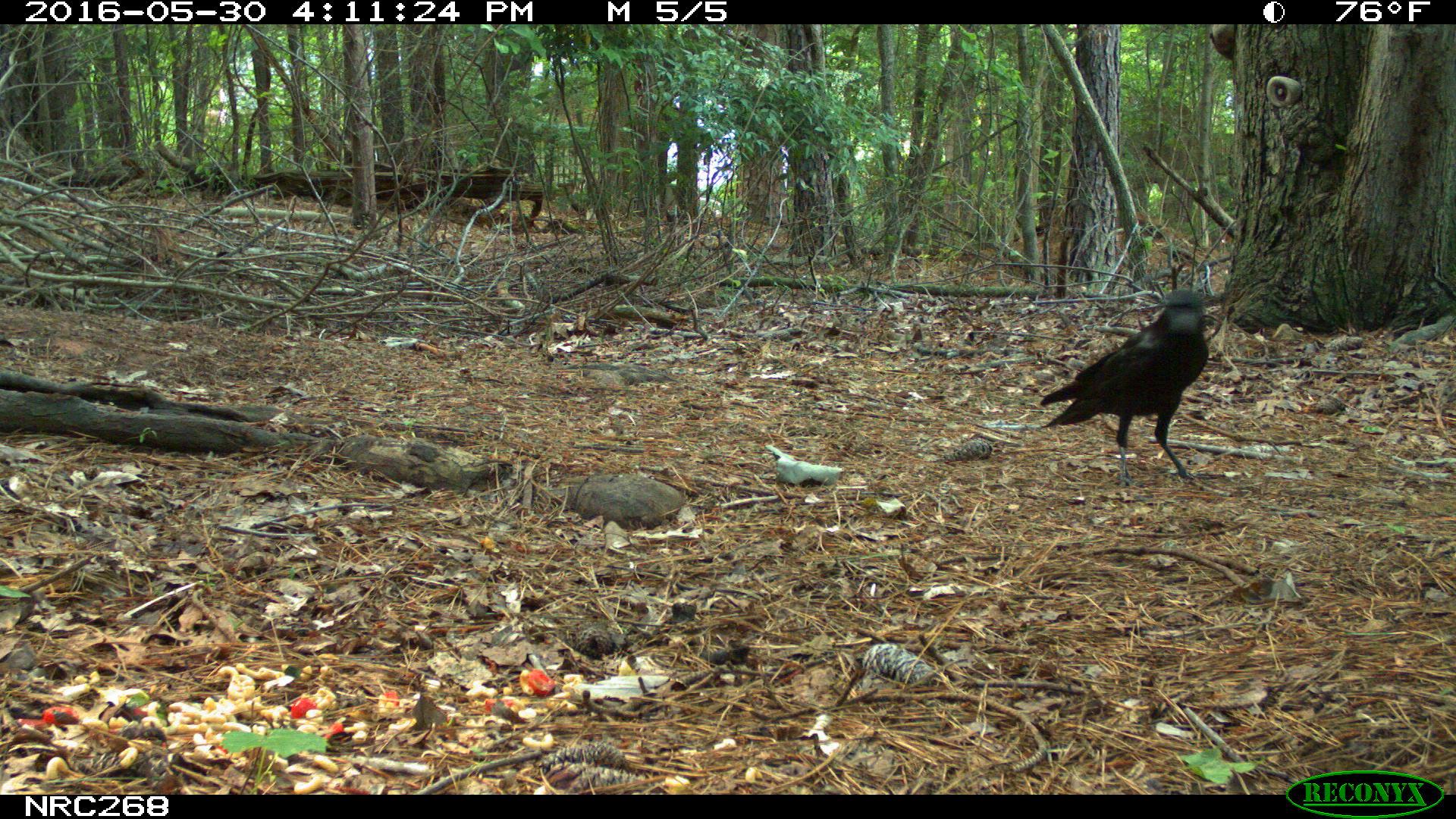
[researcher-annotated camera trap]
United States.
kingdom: Animalia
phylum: Chordata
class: Aves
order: Passeriformes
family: Corvidae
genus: Corvus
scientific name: Corvus brachyrhynchos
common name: american crow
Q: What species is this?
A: American Crow (Corvus brachyrhynchos).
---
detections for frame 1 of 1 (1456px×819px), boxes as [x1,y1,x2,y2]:
American Crow: [1032,288,1238,476]